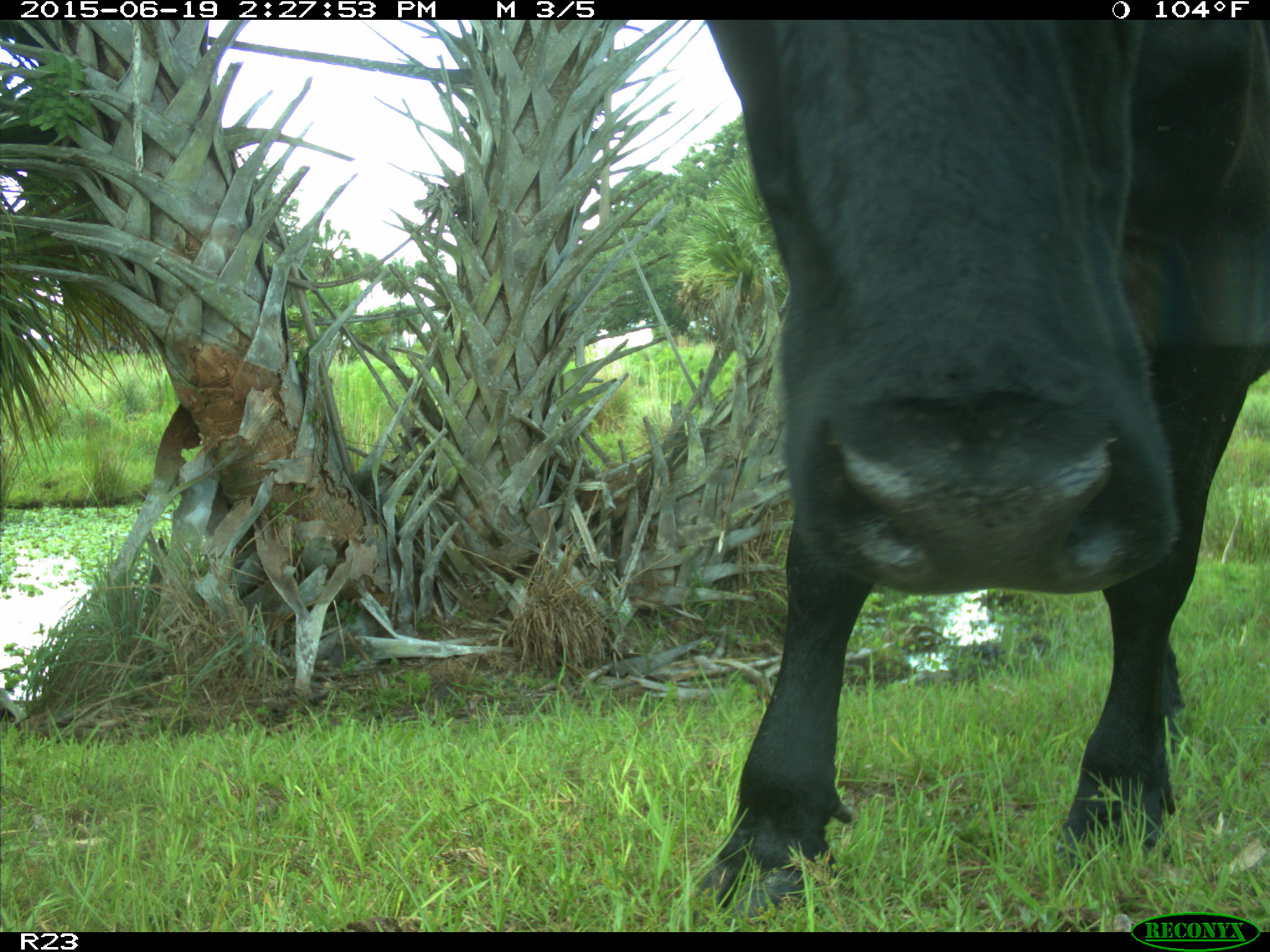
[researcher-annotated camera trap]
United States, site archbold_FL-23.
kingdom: Animalia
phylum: Chordata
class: Mammalia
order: Artiodactyla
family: Bovidae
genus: Bos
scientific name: Bos taurus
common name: domestic cow